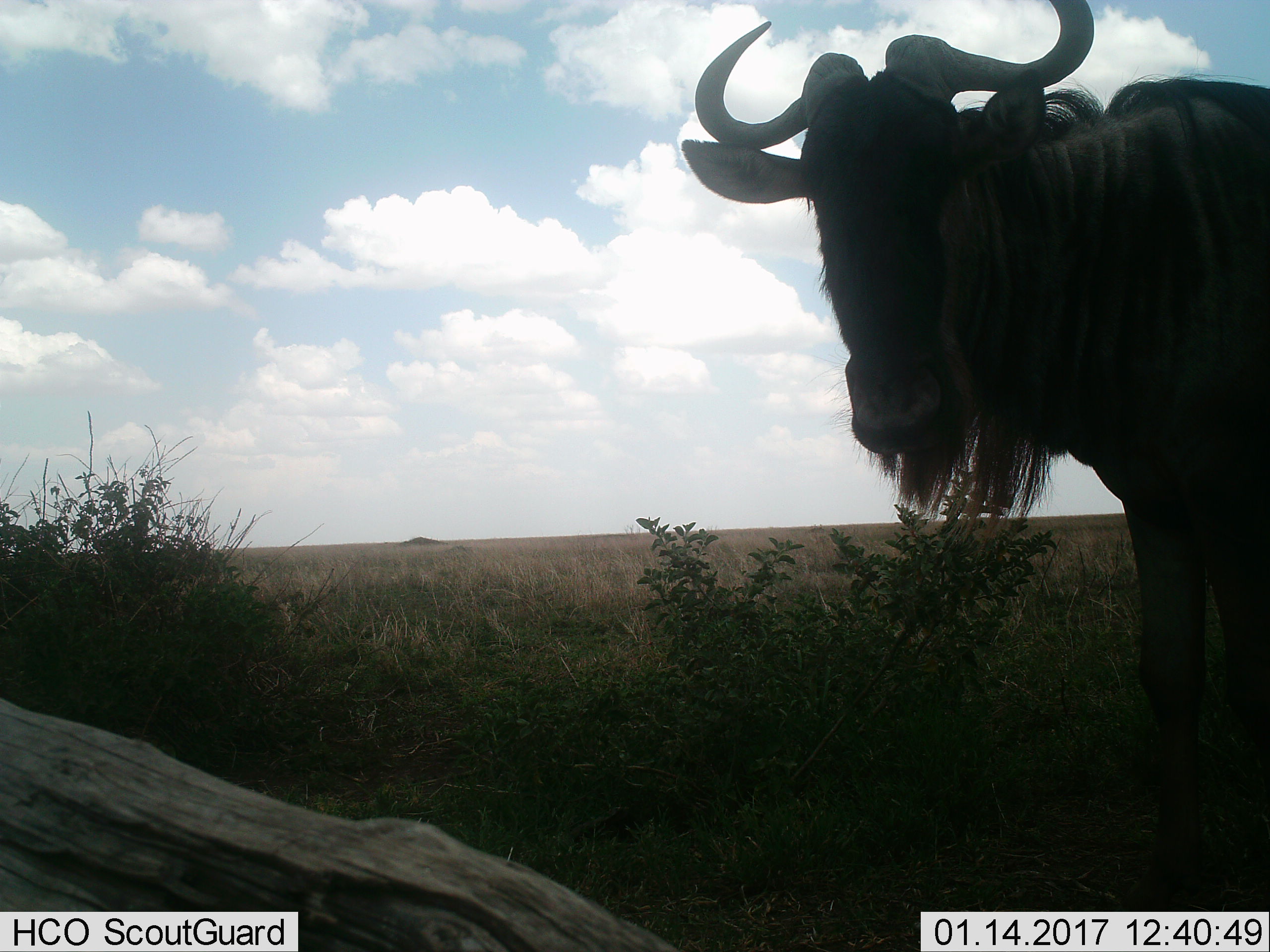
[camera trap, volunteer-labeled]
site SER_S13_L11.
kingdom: Animalia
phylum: Chordata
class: Mammalia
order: Artiodactyla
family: Bovidae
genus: Connochaetes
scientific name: Connochaetes taurinus taurinus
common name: blue wildebeest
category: wildebeestblue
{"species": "wildebeestblue (blue wildebeest) (Connochaetes taurinus taurinus)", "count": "1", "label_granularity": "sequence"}